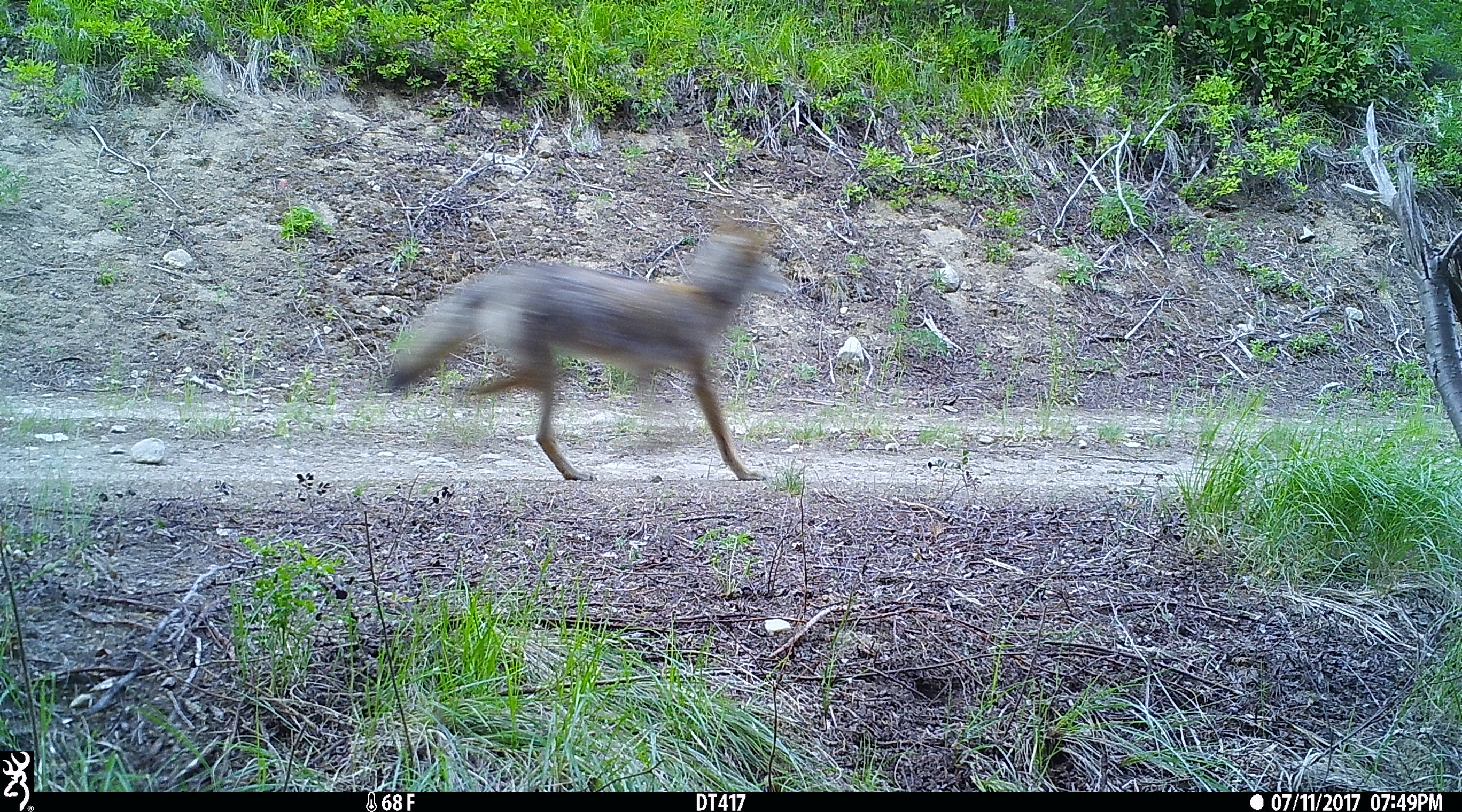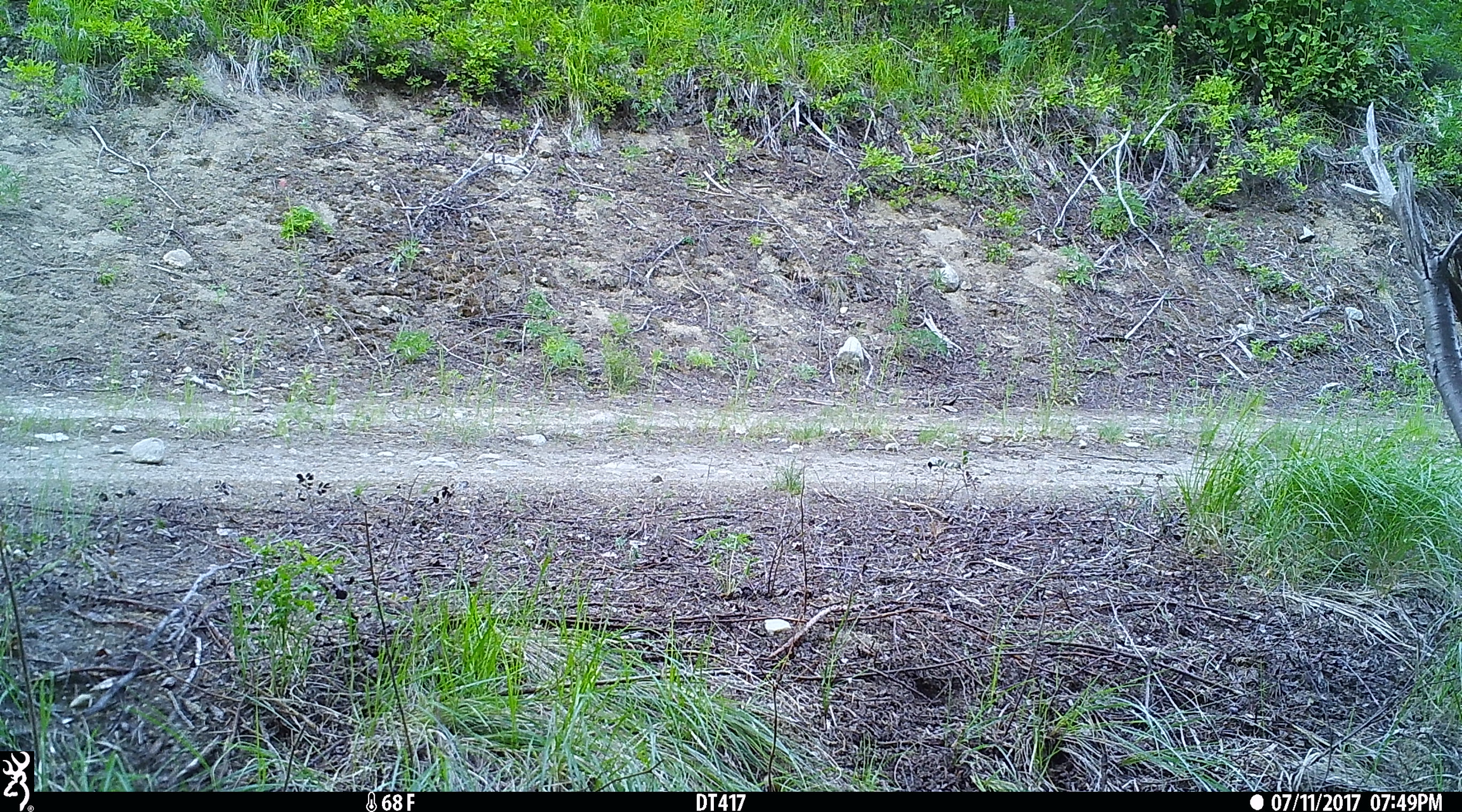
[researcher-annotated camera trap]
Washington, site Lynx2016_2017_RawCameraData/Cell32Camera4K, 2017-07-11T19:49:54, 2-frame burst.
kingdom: Animalia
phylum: Chordata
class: Mammalia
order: Carnivora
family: Canidae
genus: Canis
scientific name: Canis latrans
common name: coyote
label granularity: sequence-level